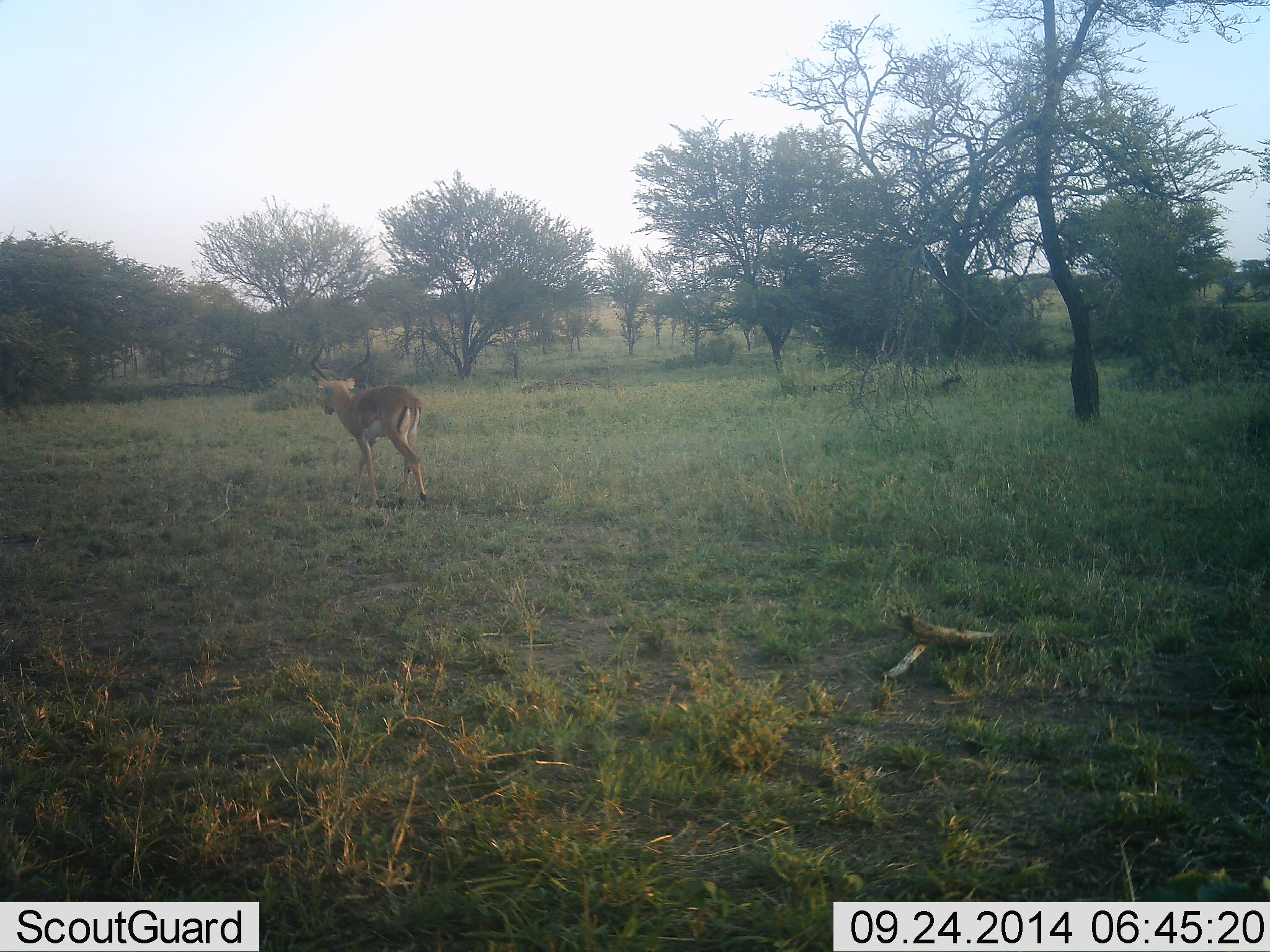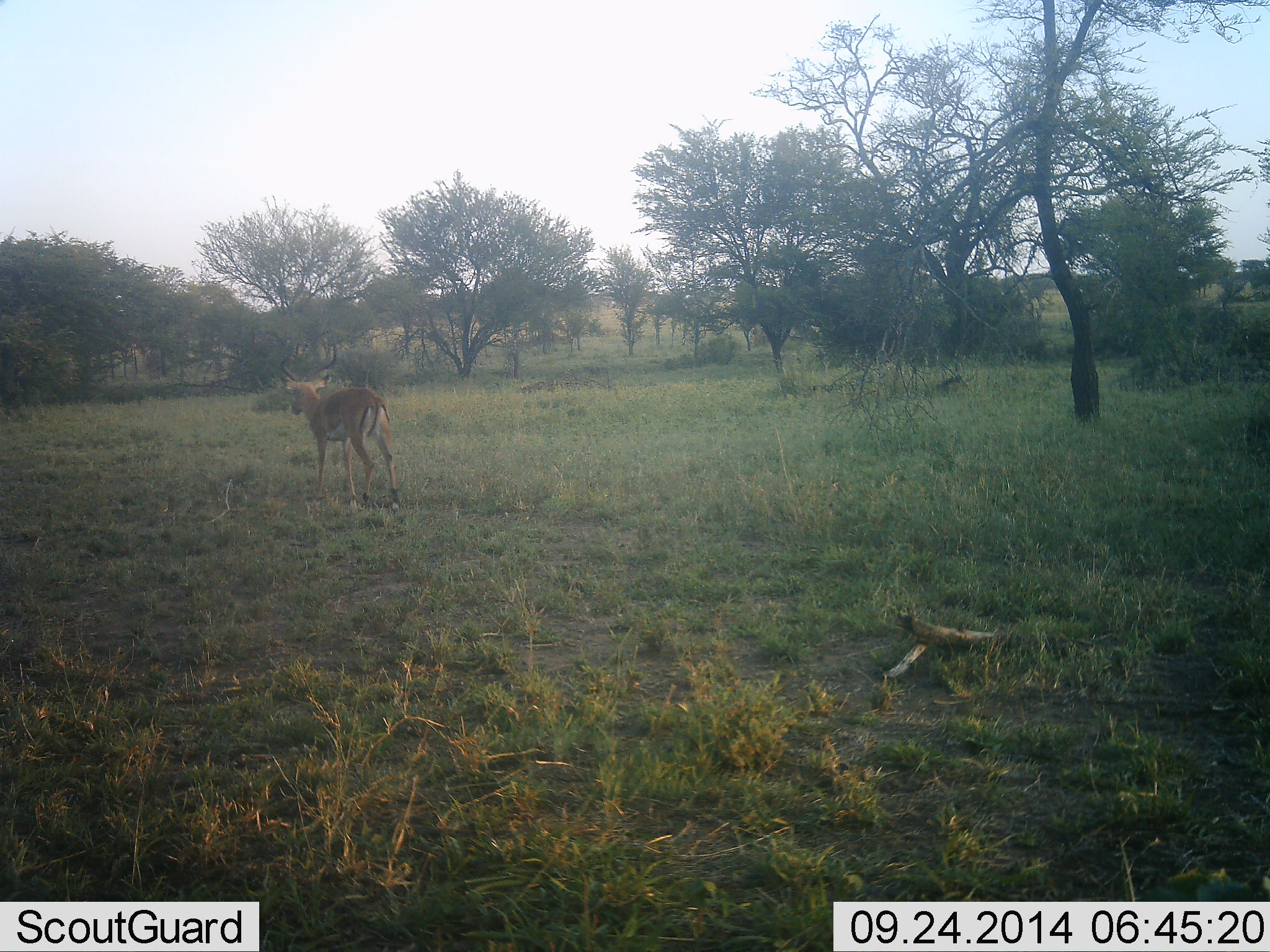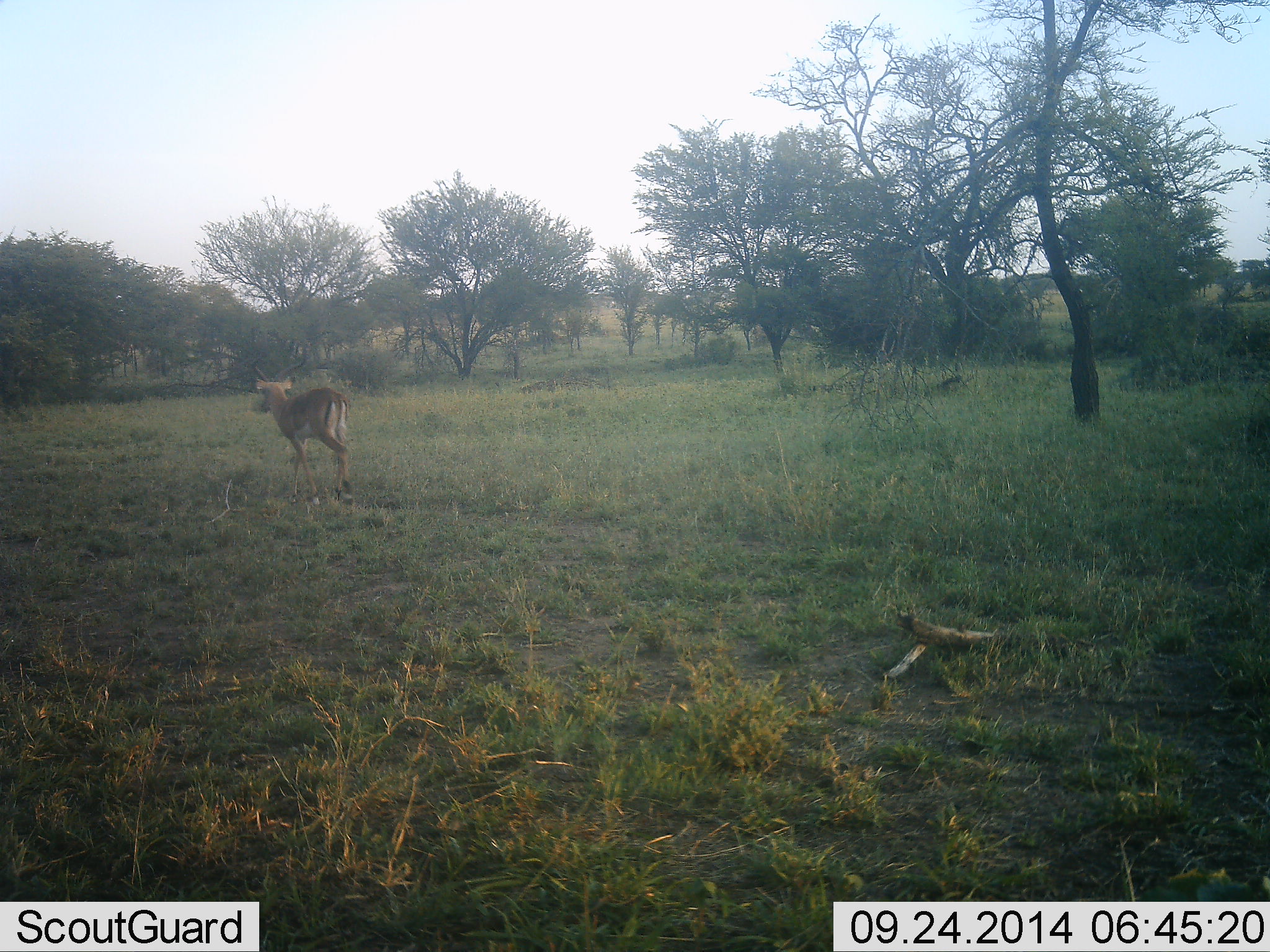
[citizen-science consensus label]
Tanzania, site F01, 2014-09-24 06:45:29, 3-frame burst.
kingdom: Animalia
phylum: Chordata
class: Mammalia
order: Artiodactyla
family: Bovidae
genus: Aepyceros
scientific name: Aepyceros melampus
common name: impala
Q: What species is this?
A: Impala (Aepyceros melampus).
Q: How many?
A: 1.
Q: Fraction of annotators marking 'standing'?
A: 10%.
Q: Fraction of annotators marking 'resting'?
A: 0%.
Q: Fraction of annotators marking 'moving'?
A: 90%.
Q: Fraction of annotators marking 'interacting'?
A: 0%.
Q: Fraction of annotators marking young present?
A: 0%.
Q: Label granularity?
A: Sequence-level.